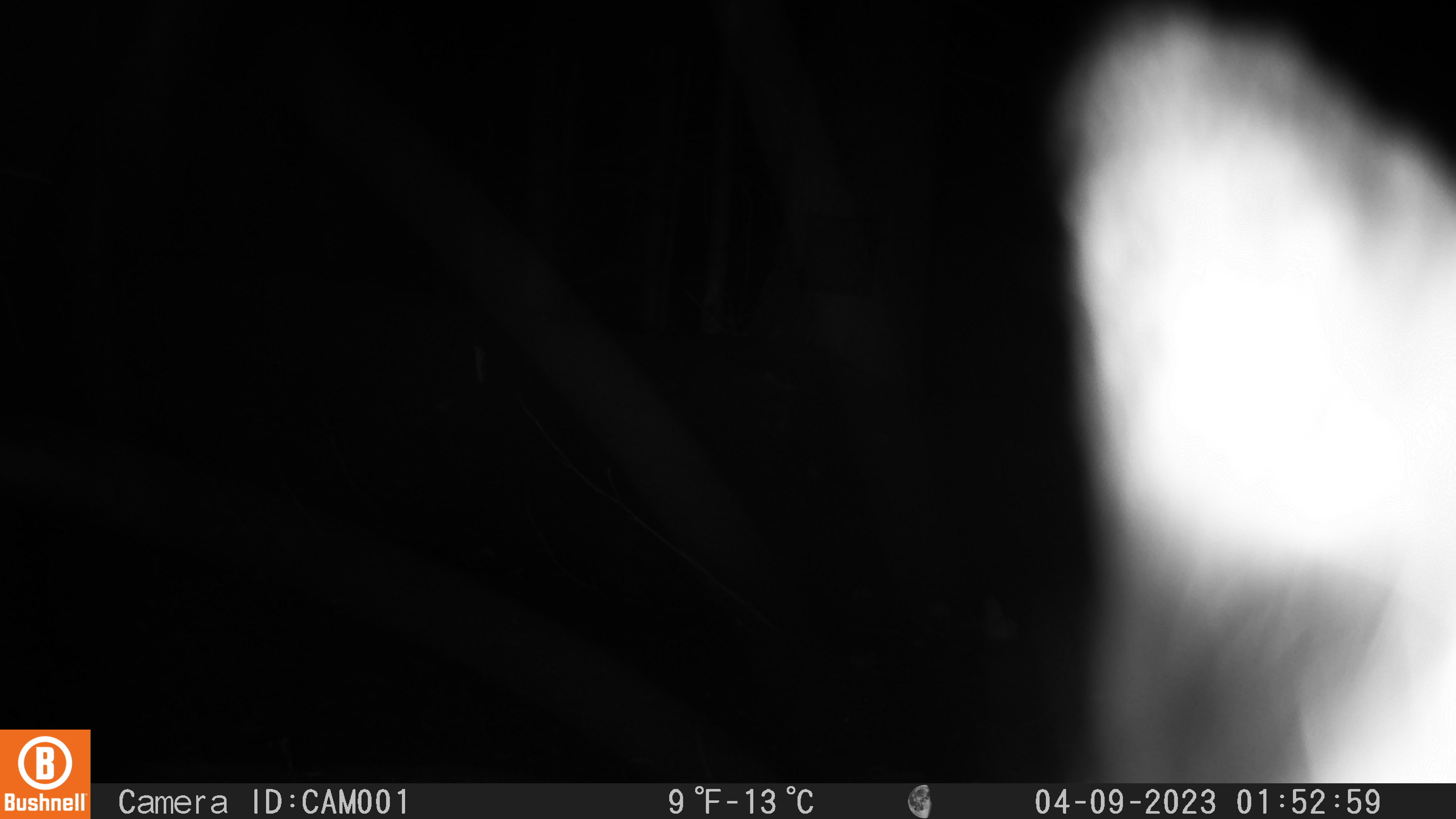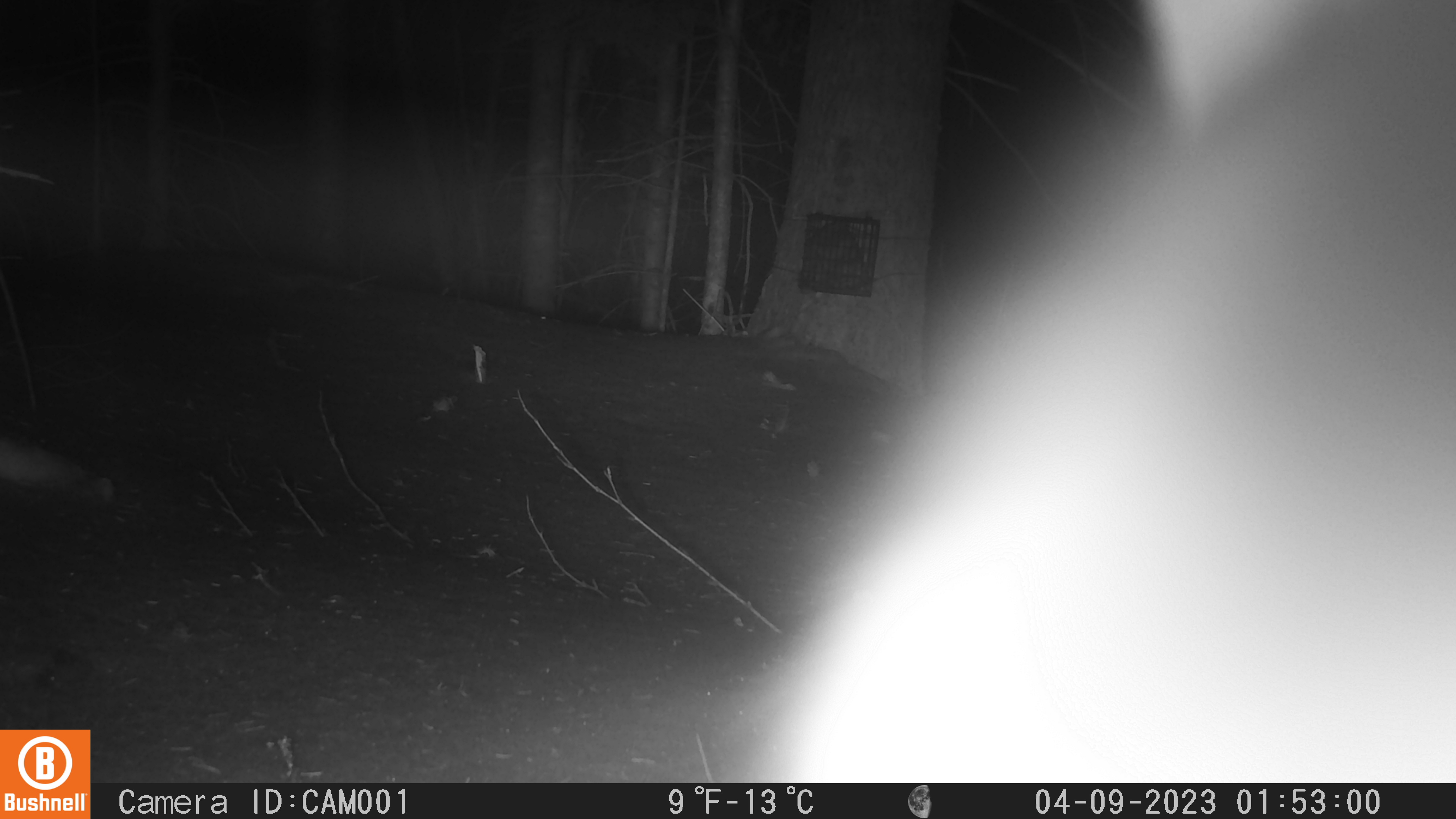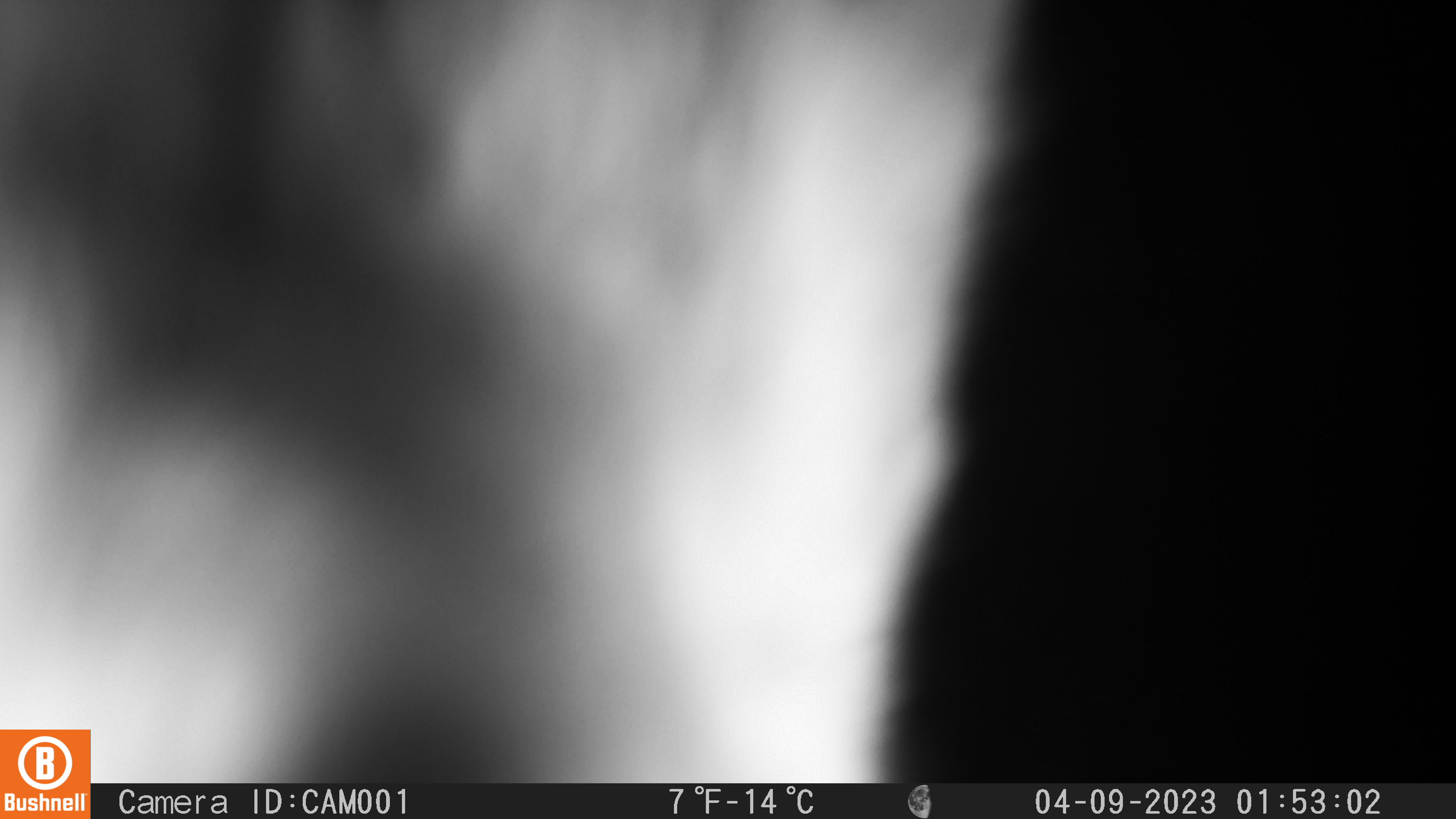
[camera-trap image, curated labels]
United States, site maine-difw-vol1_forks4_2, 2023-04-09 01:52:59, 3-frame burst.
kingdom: Animalia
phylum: Chordata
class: Mammalia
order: Lagomorpha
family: Leporidae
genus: Lepus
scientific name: Lepus americanus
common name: snowshoe hare